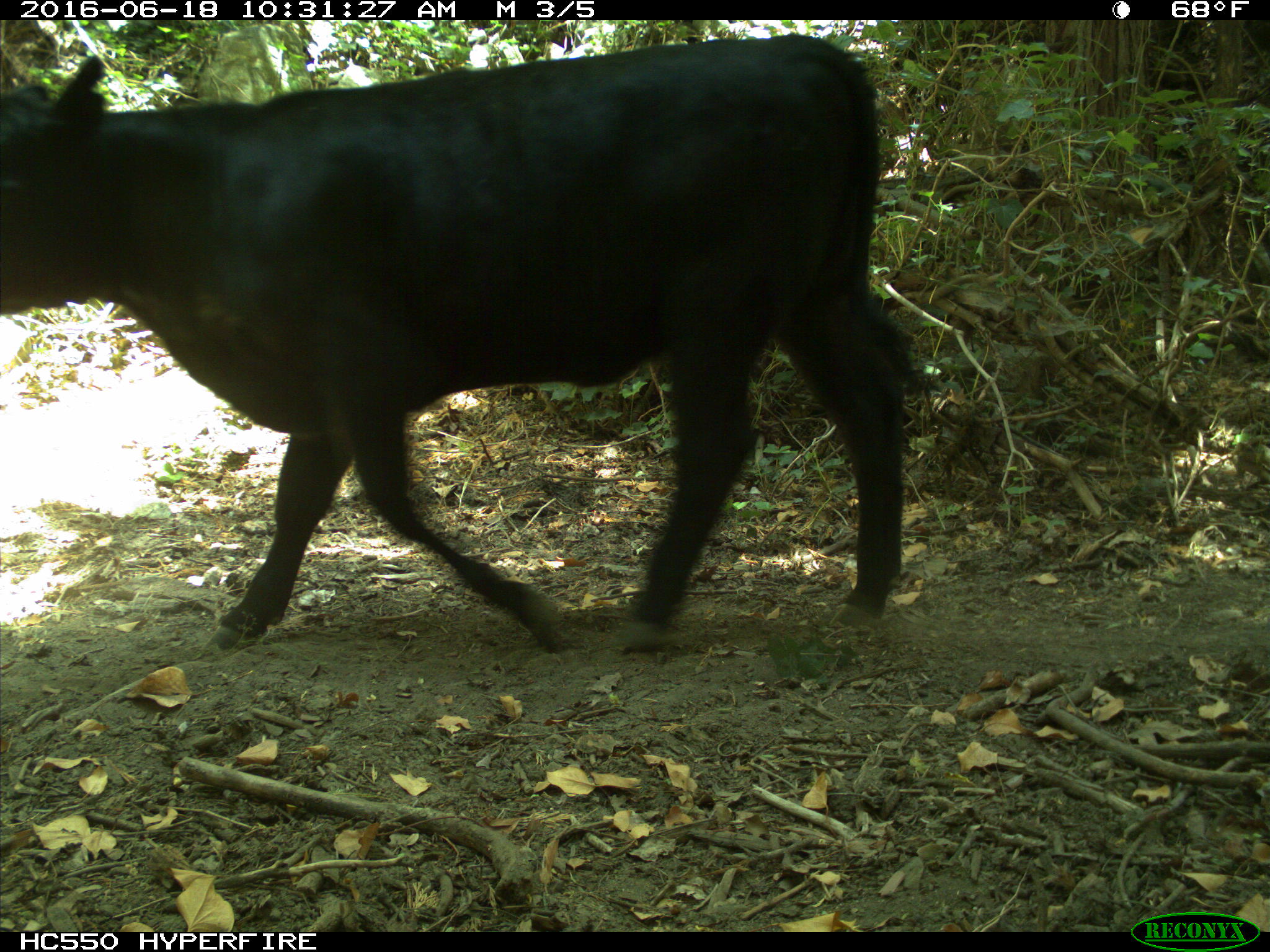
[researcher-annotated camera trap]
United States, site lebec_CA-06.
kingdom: Animalia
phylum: Chordata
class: Mammalia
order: Artiodactyla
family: Bovidae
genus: Bos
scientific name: Bos taurus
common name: domestic cow